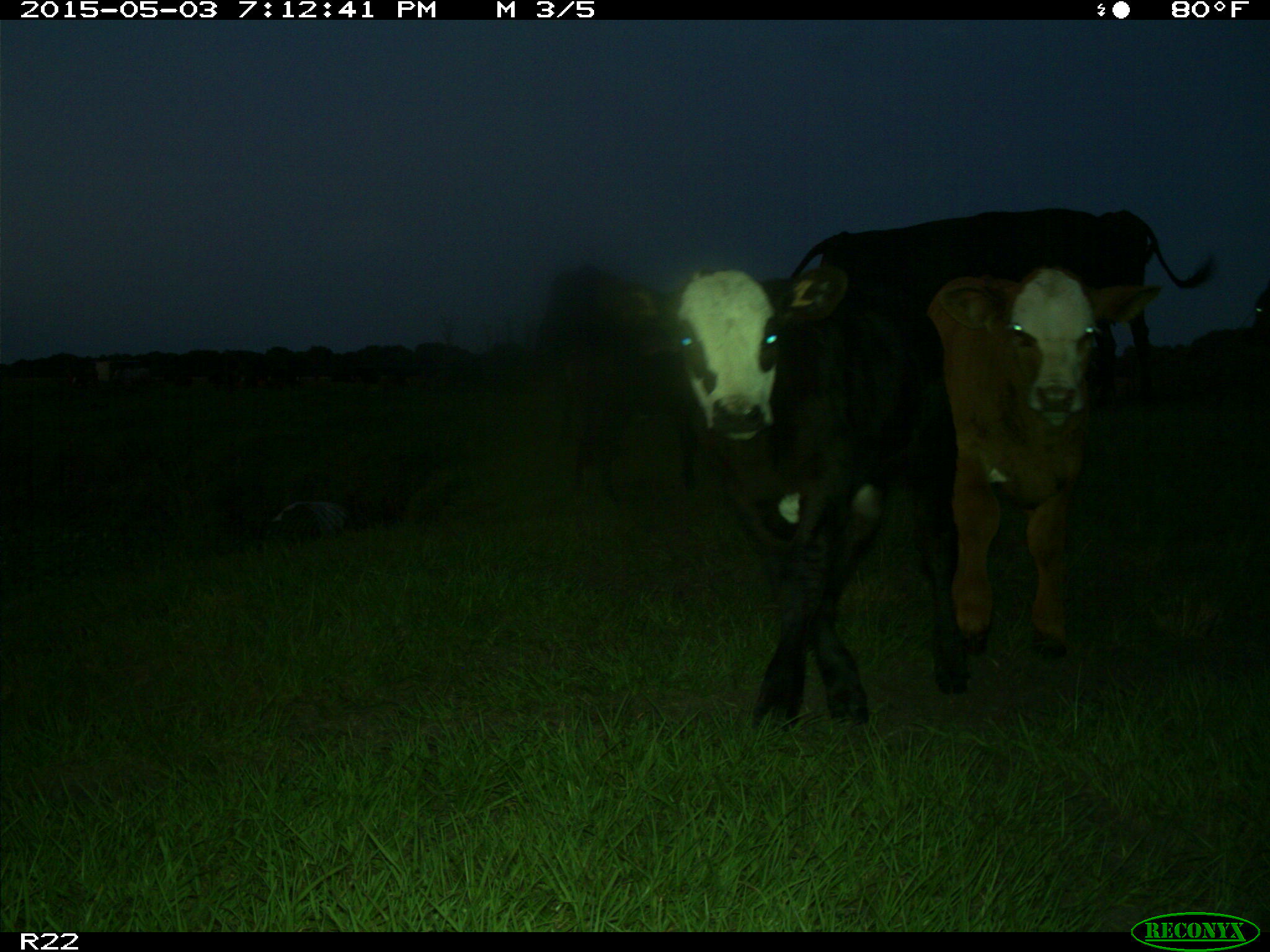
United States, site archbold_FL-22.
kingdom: Animalia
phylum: Chordata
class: Mammalia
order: Artiodactyla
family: Bovidae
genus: Bos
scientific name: Bos taurus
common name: domestic cow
Bos taurus (domestic cow).